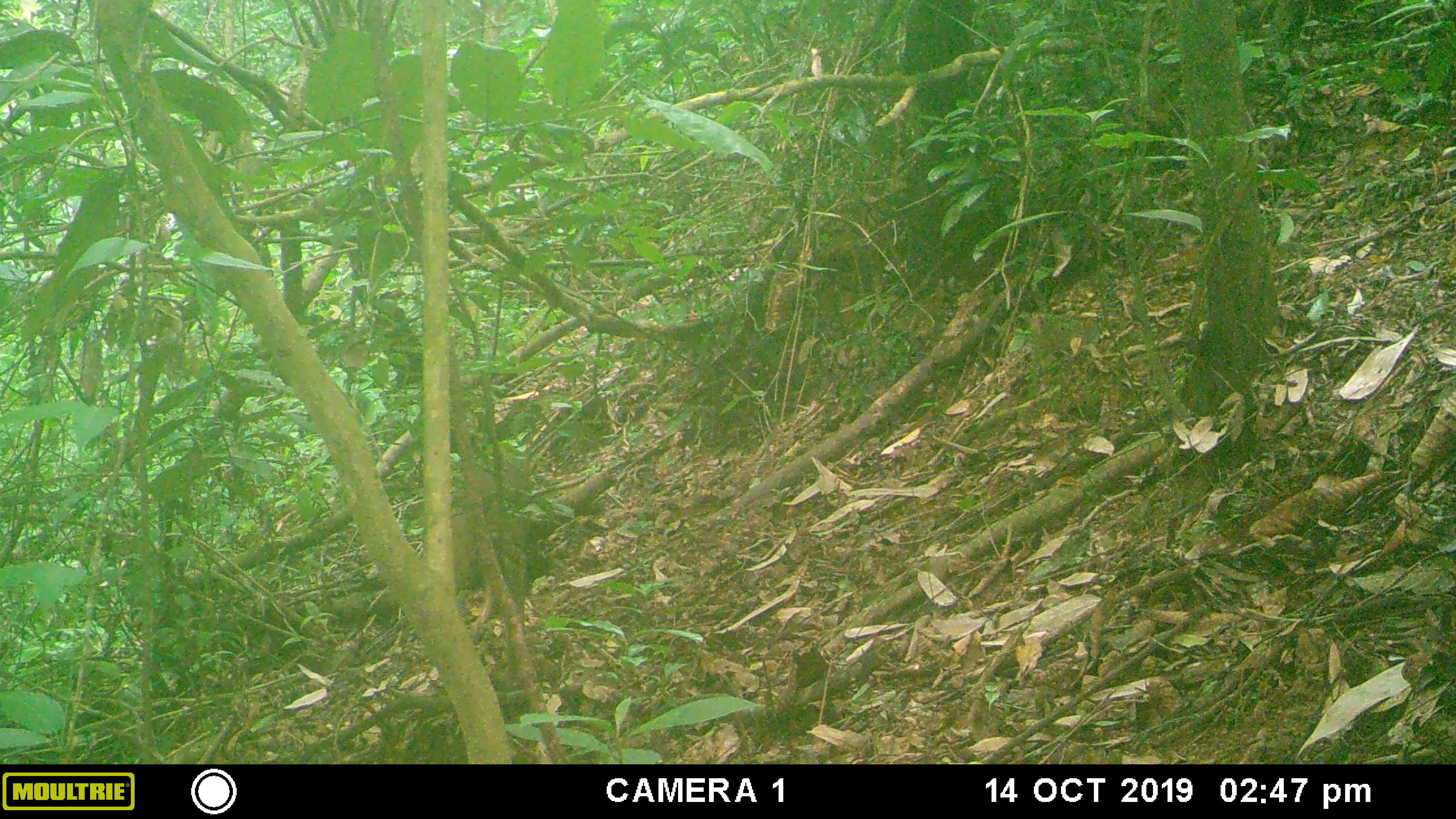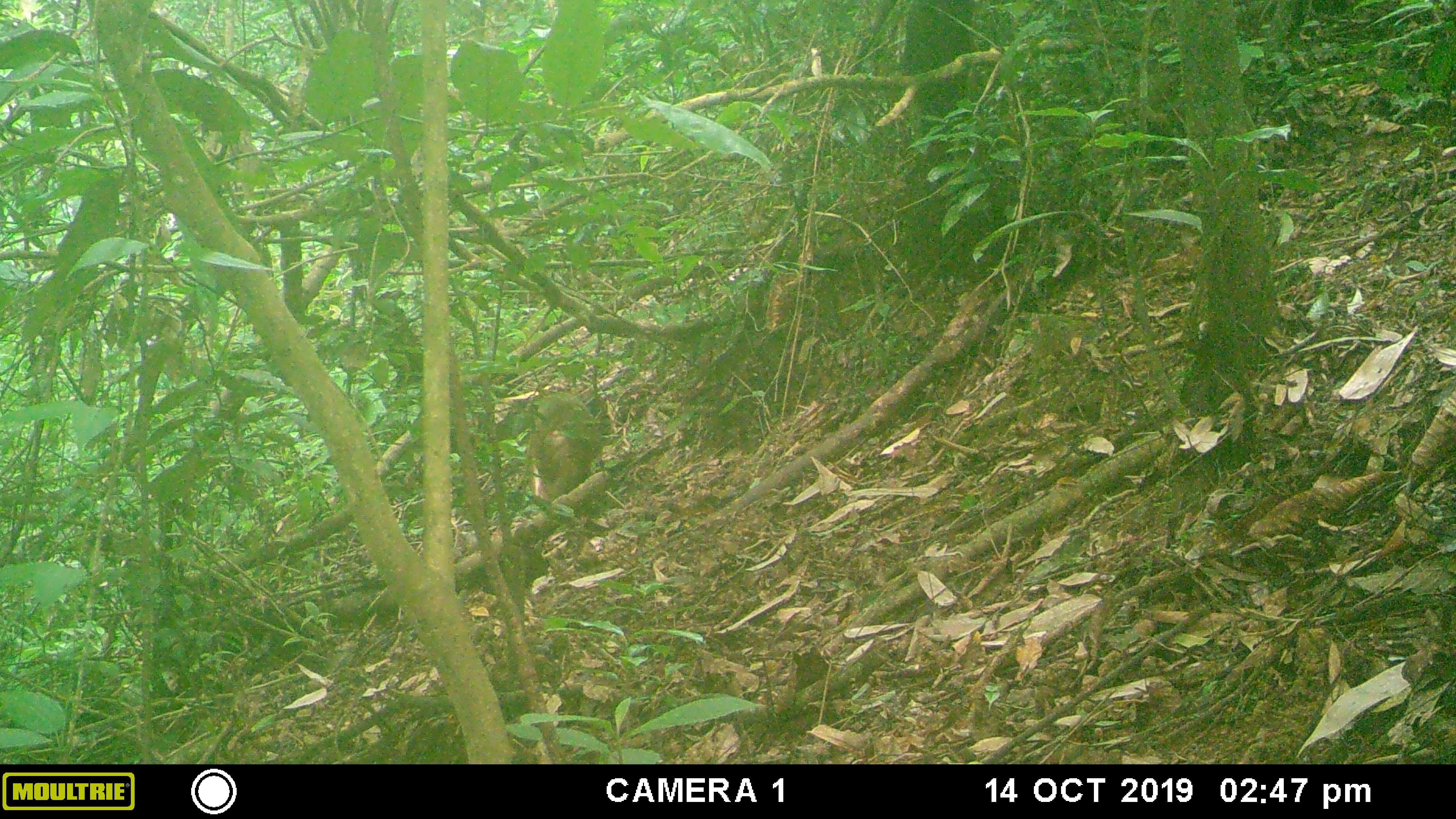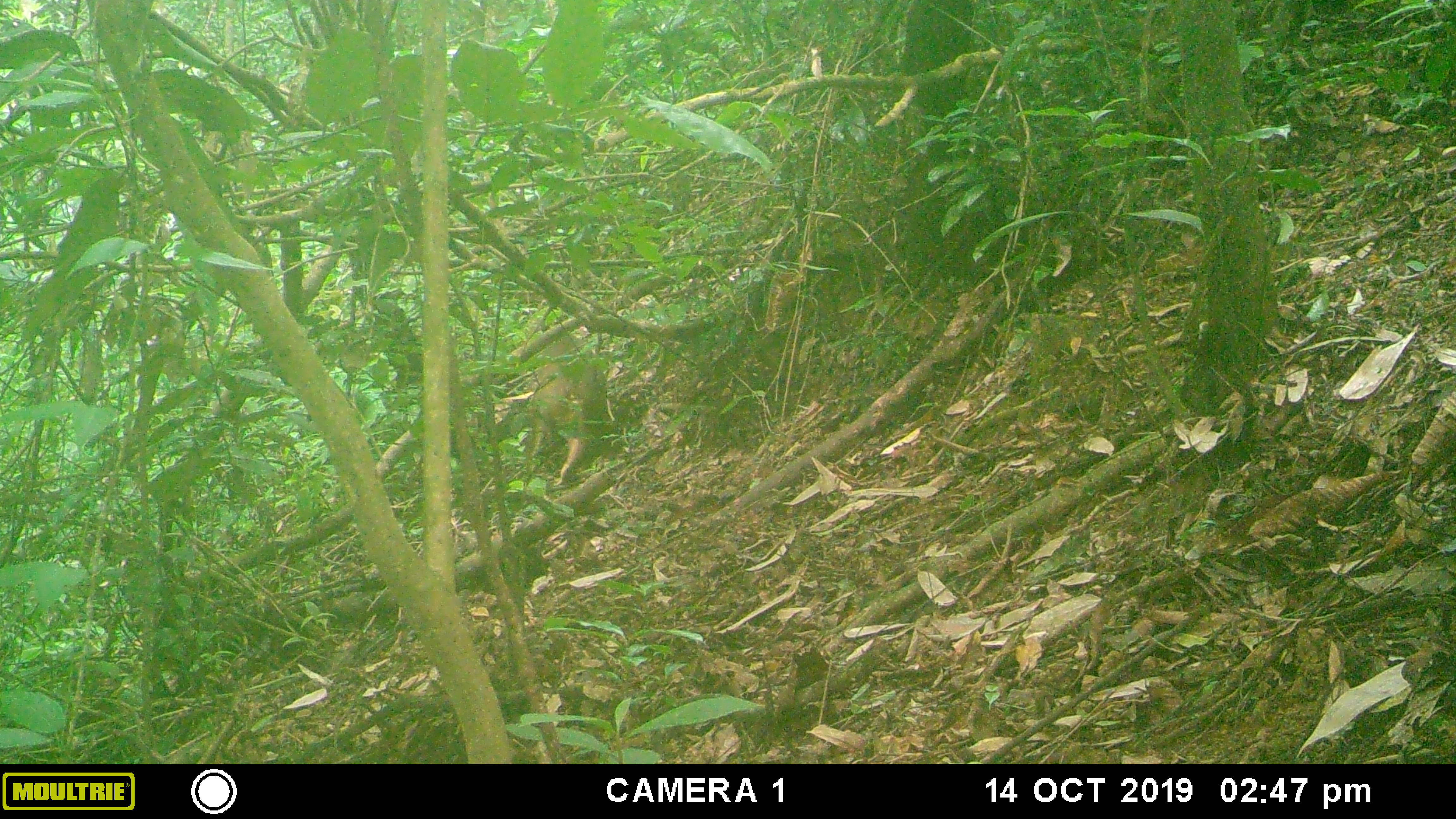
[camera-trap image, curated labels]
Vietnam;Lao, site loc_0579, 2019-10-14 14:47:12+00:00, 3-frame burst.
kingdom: Animalia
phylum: Chordata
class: Mammalia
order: Primates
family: Cercopithecidae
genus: Macaca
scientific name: Macaca arctoides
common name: stump-tailed macaque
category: stump tailed macaque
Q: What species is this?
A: Stump tailed macaque (stump-tailed macaque) (Macaca arctoides).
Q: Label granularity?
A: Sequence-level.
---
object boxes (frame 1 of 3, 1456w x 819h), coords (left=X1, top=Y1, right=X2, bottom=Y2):
stump tailed macaque: (left=448, top=493, right=540, bottom=641)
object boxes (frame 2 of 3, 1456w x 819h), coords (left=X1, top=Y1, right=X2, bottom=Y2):
stump tailed macaque: (left=525, top=392, right=598, bottom=502)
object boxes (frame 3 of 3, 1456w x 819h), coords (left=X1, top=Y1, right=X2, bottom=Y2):
stump tailed macaque: (left=529, top=330, right=608, bottom=482)